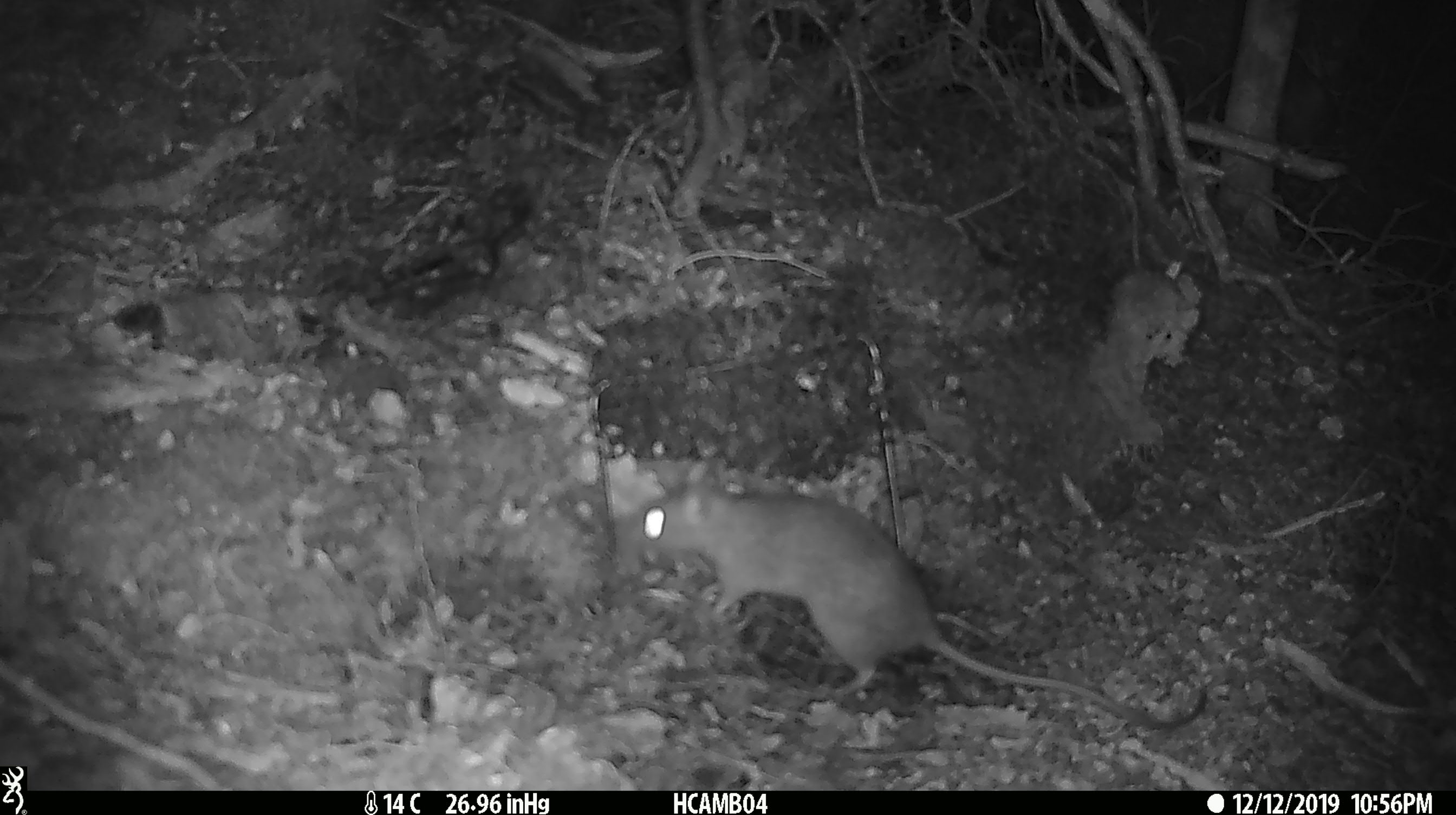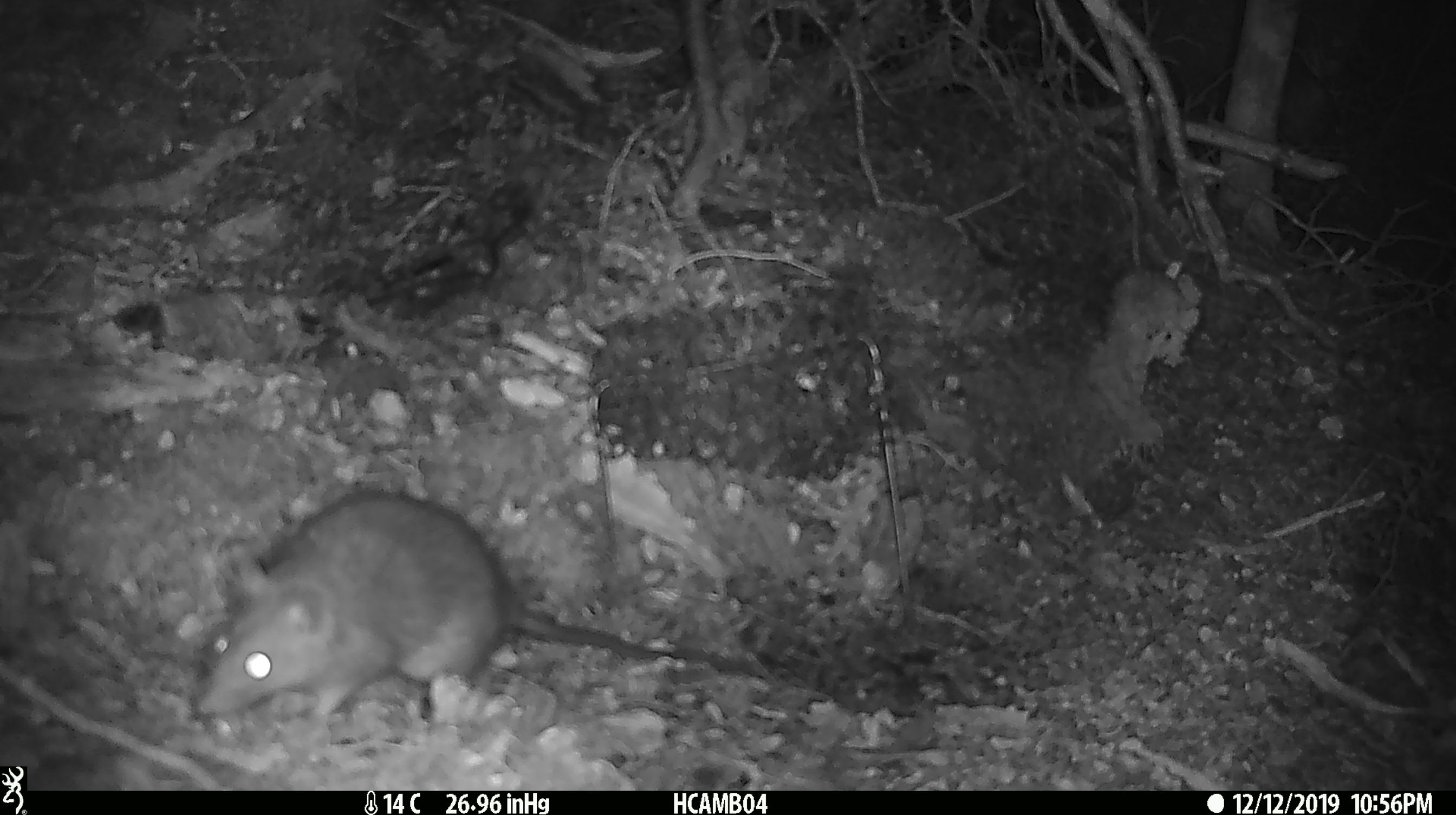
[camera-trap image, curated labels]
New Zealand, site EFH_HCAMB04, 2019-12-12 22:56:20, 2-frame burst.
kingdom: Animalia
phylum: Chordata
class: Mammalia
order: Rodentia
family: Muridae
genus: Rattus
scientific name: Rattus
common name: rat